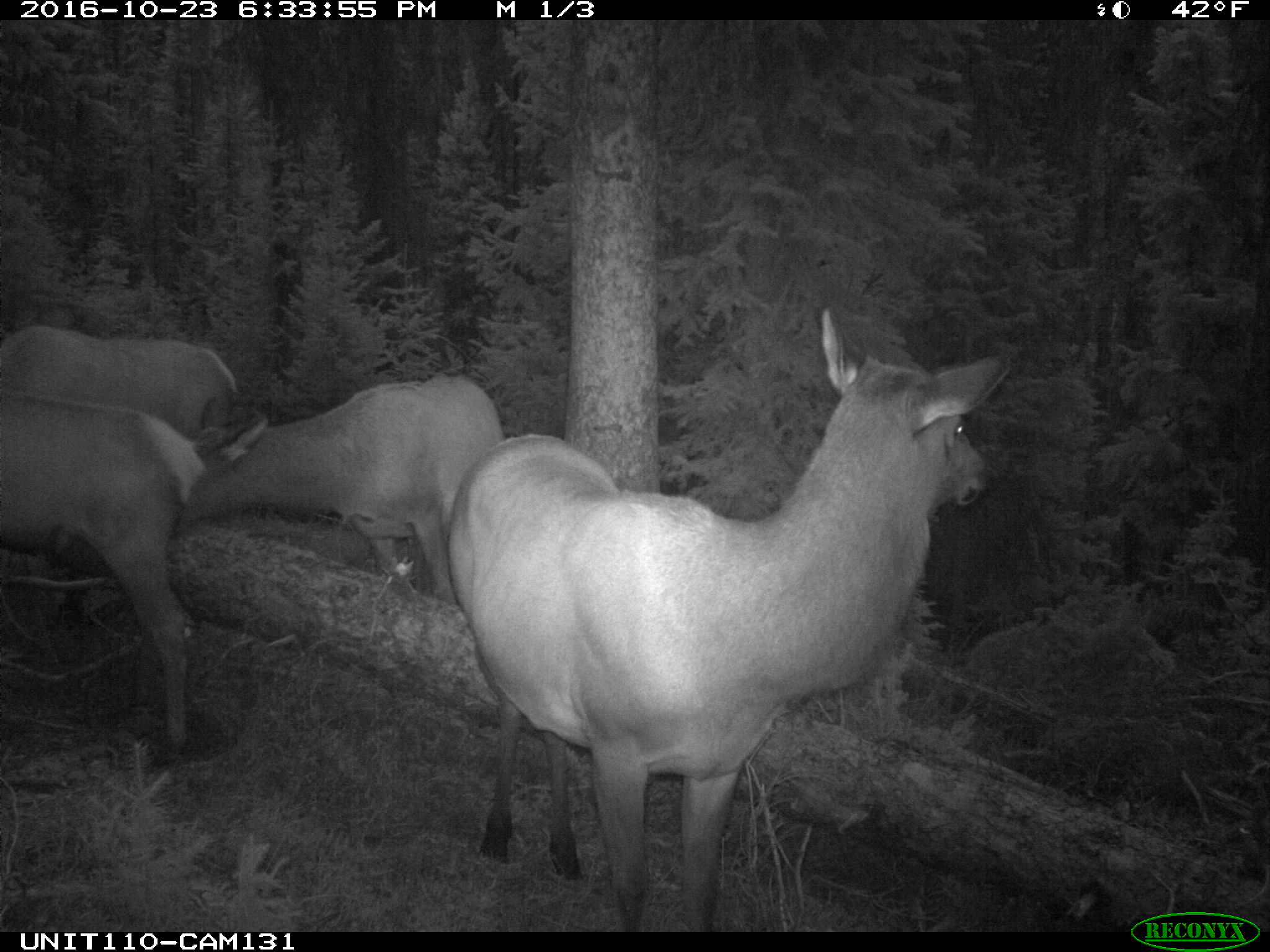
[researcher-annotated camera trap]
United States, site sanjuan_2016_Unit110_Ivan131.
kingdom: Animalia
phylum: Chordata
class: Mammalia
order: Artiodactyla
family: Cervidae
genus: Cervus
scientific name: Cervus elaphus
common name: red deer